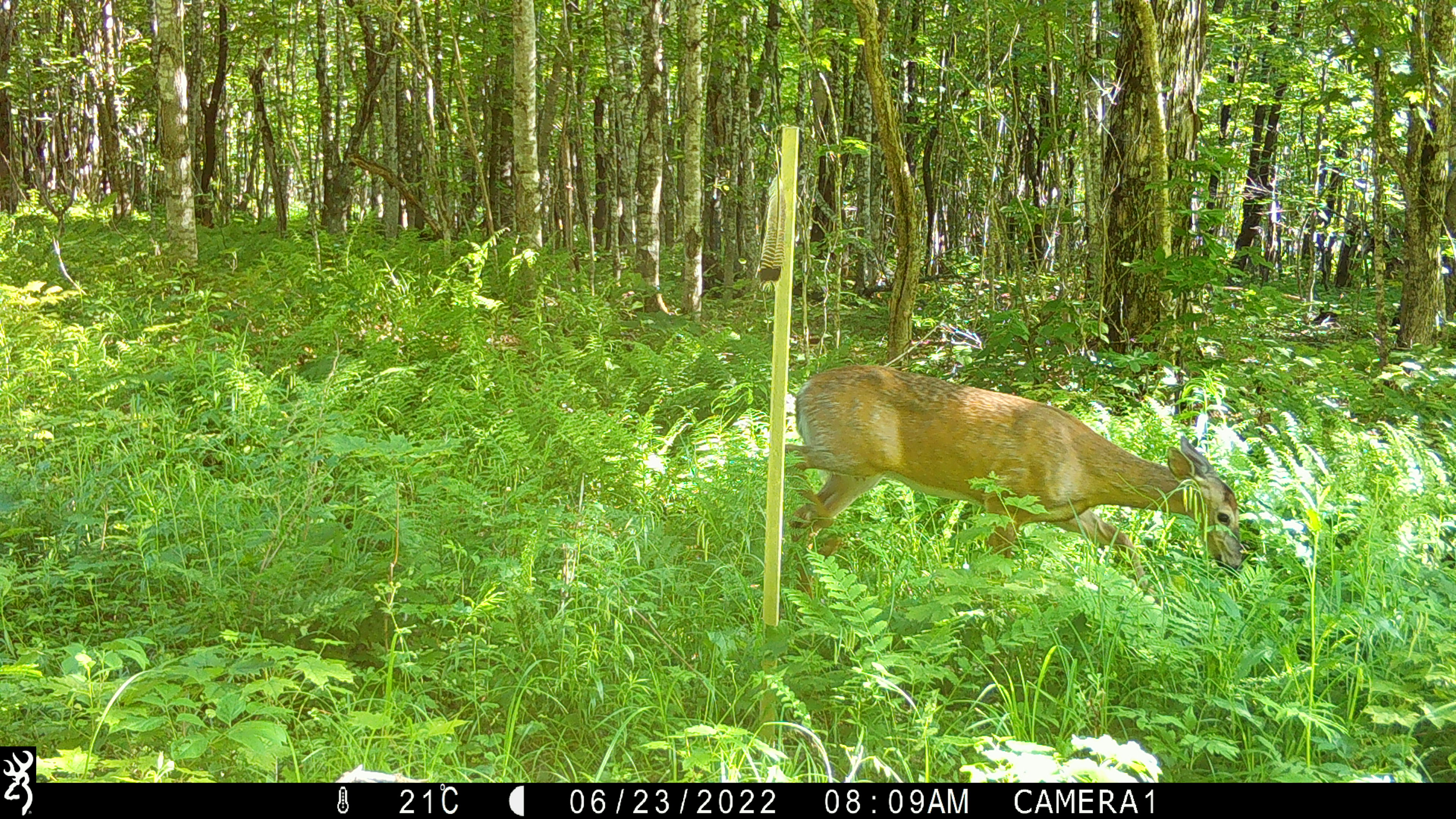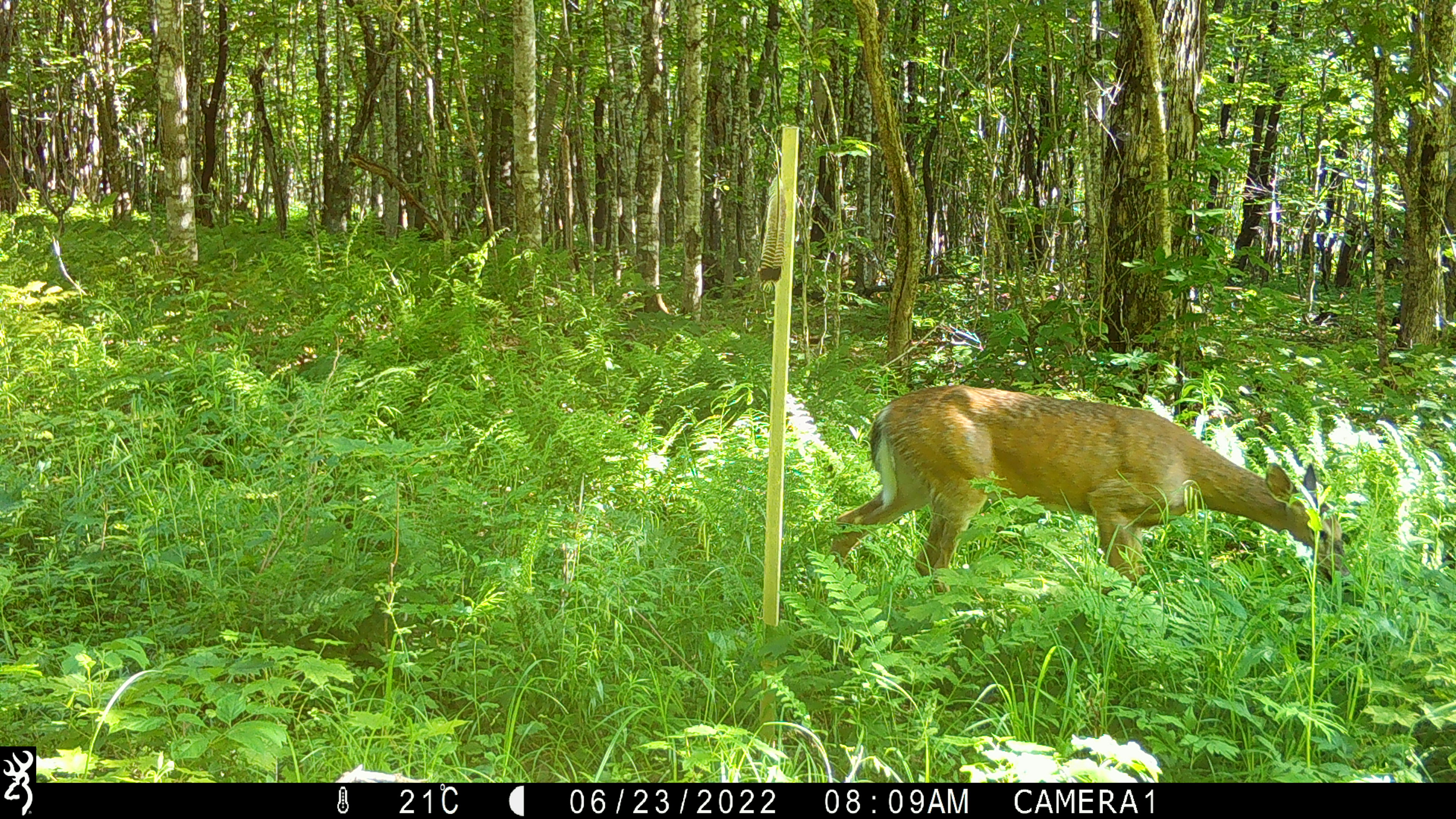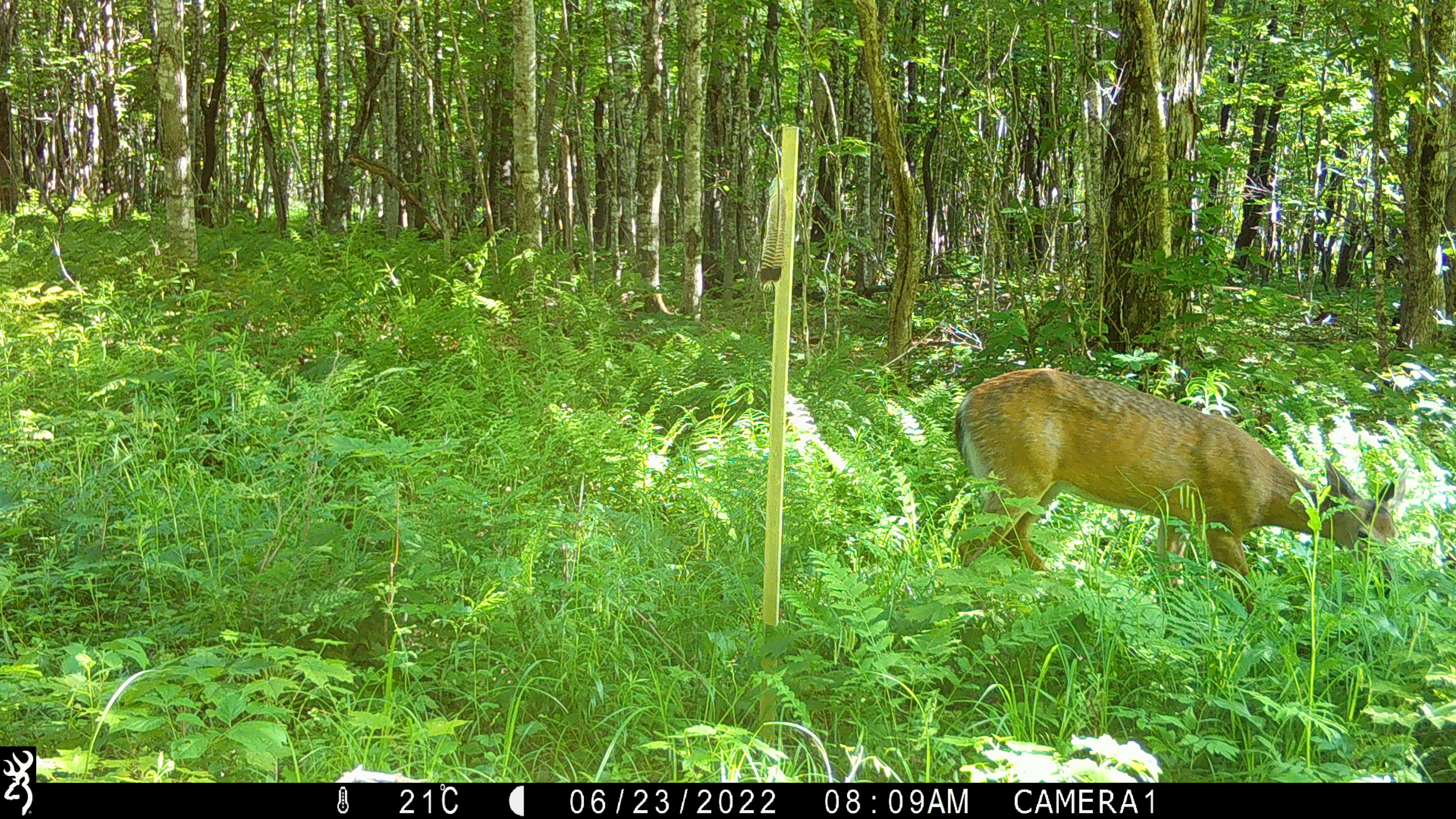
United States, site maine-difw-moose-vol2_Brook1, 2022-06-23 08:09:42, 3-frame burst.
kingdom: Animalia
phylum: Chordata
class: Mammalia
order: Artiodactyla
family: Cervidae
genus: Odocoileus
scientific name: Odocoileus virginianus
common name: white-tailed deer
White-tailed deer (Odocoileus virginianus).